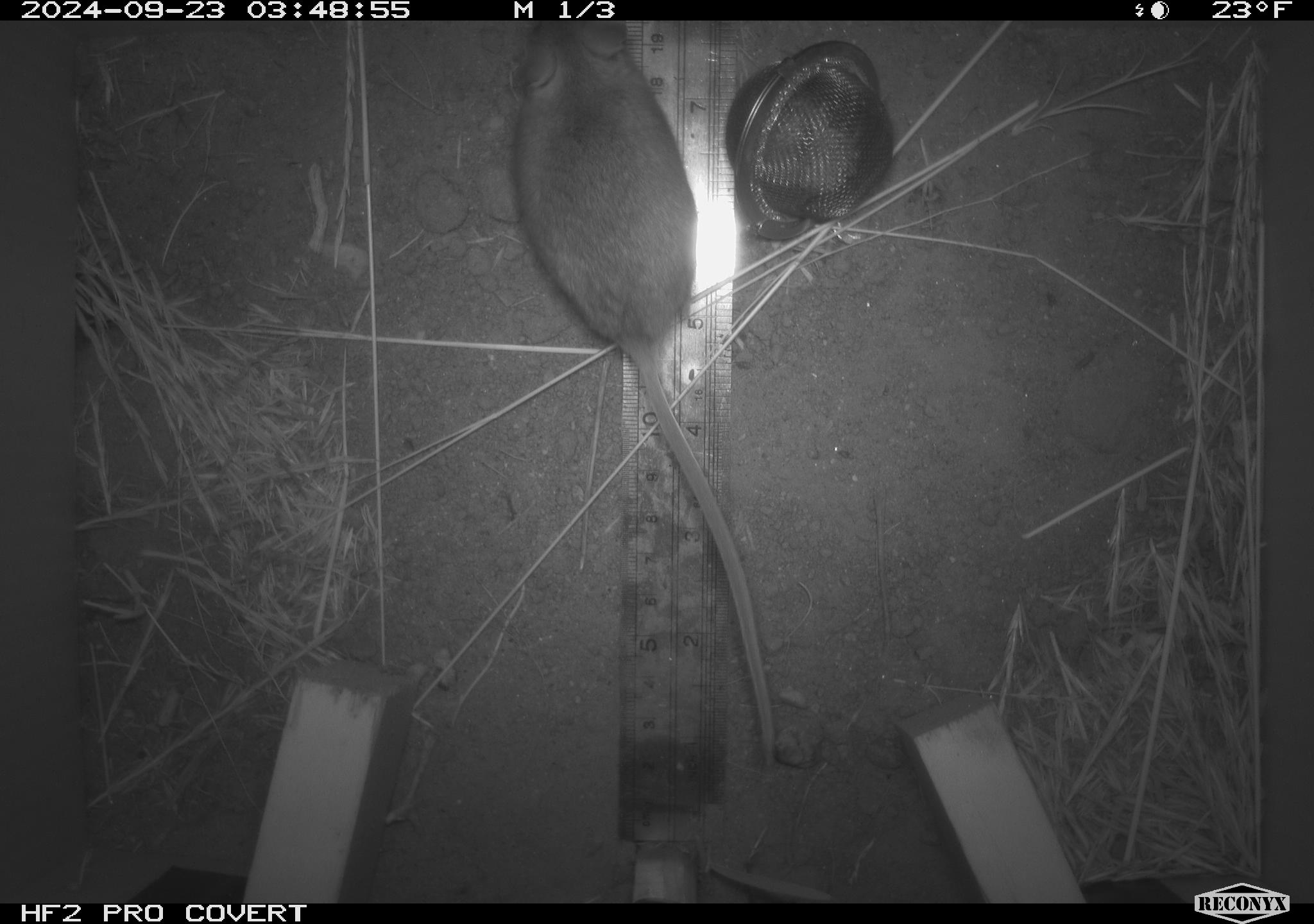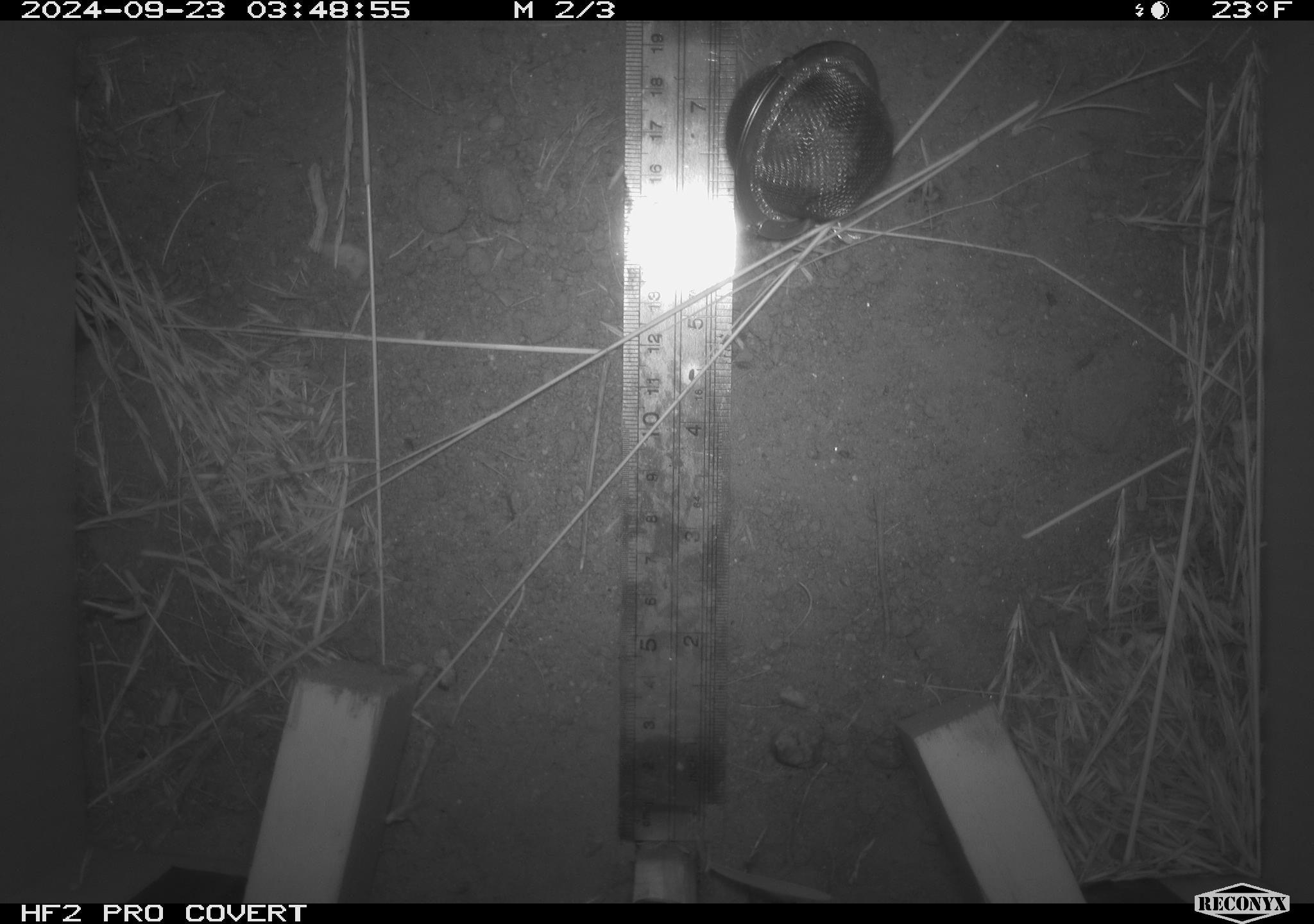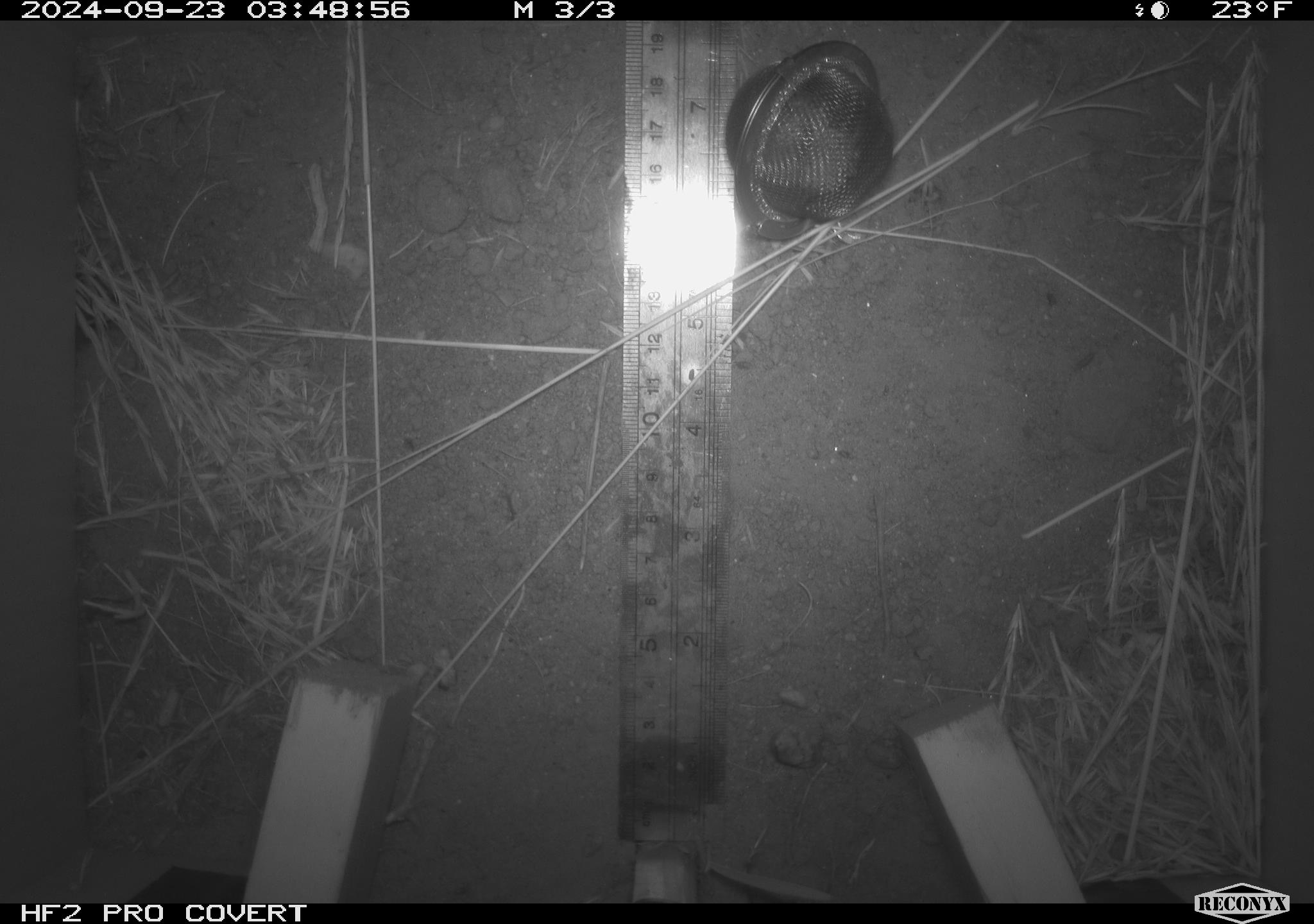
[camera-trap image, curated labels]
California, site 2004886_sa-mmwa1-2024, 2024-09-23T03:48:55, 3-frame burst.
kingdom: Animalia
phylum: Chordata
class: Mammalia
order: Rodentia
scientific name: Rodentia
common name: mouse species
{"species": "mouse species (Rodentia)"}